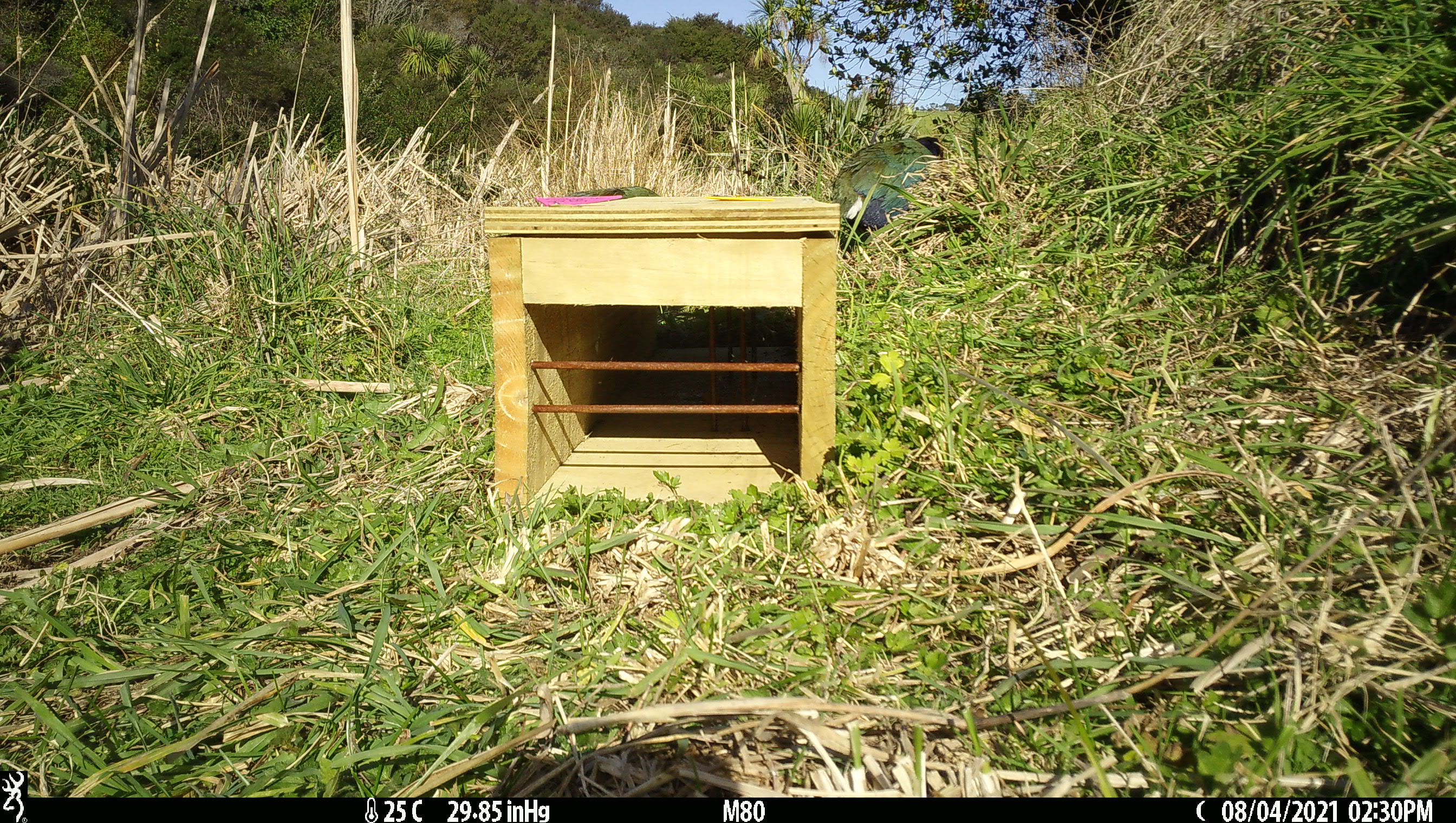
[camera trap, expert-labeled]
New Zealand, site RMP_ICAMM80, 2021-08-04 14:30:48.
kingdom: Animalia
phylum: Chordata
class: Aves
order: Gruiformes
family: Rallidae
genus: Porphyrio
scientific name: Porphyrio mantelli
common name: takahe